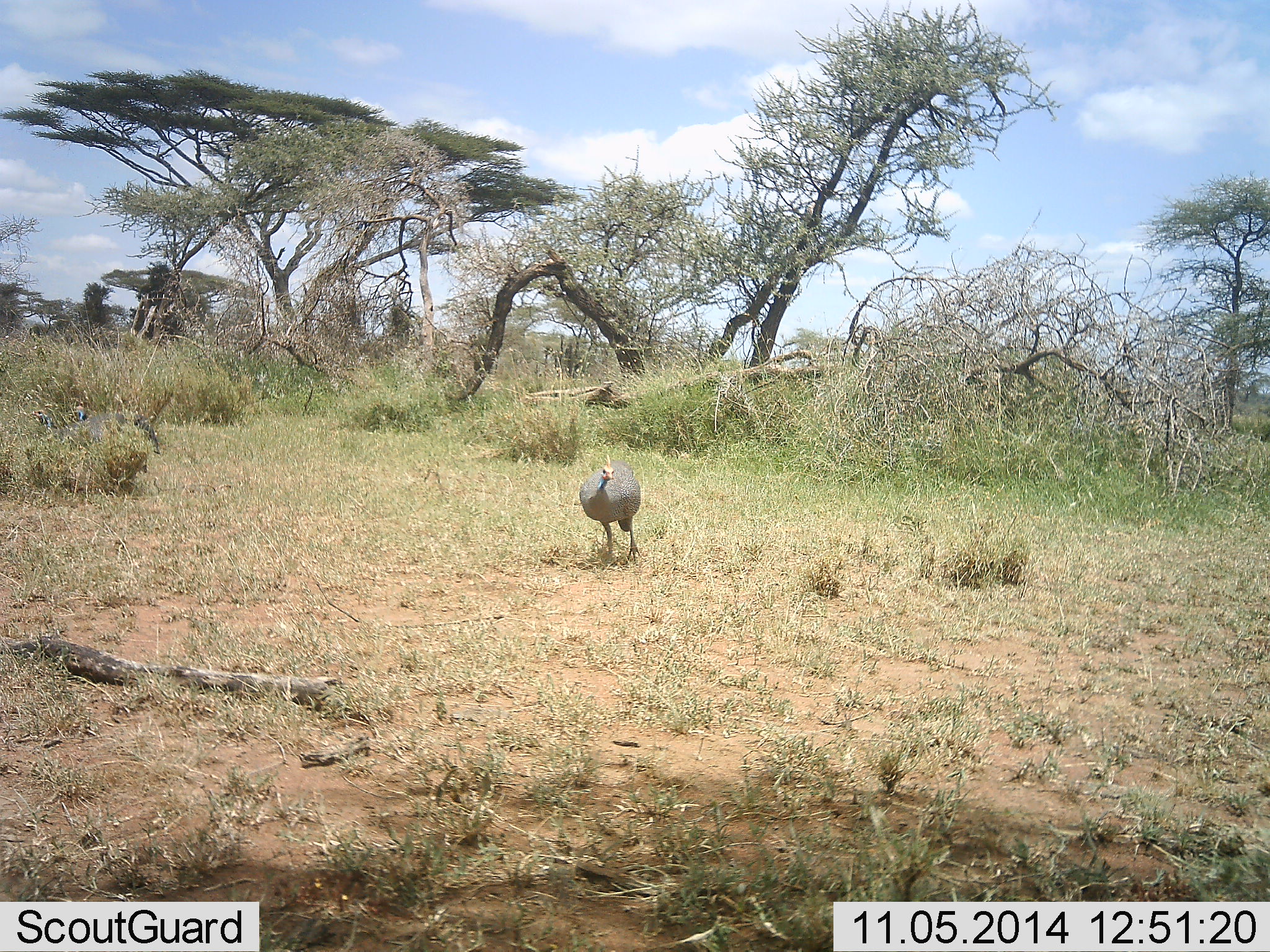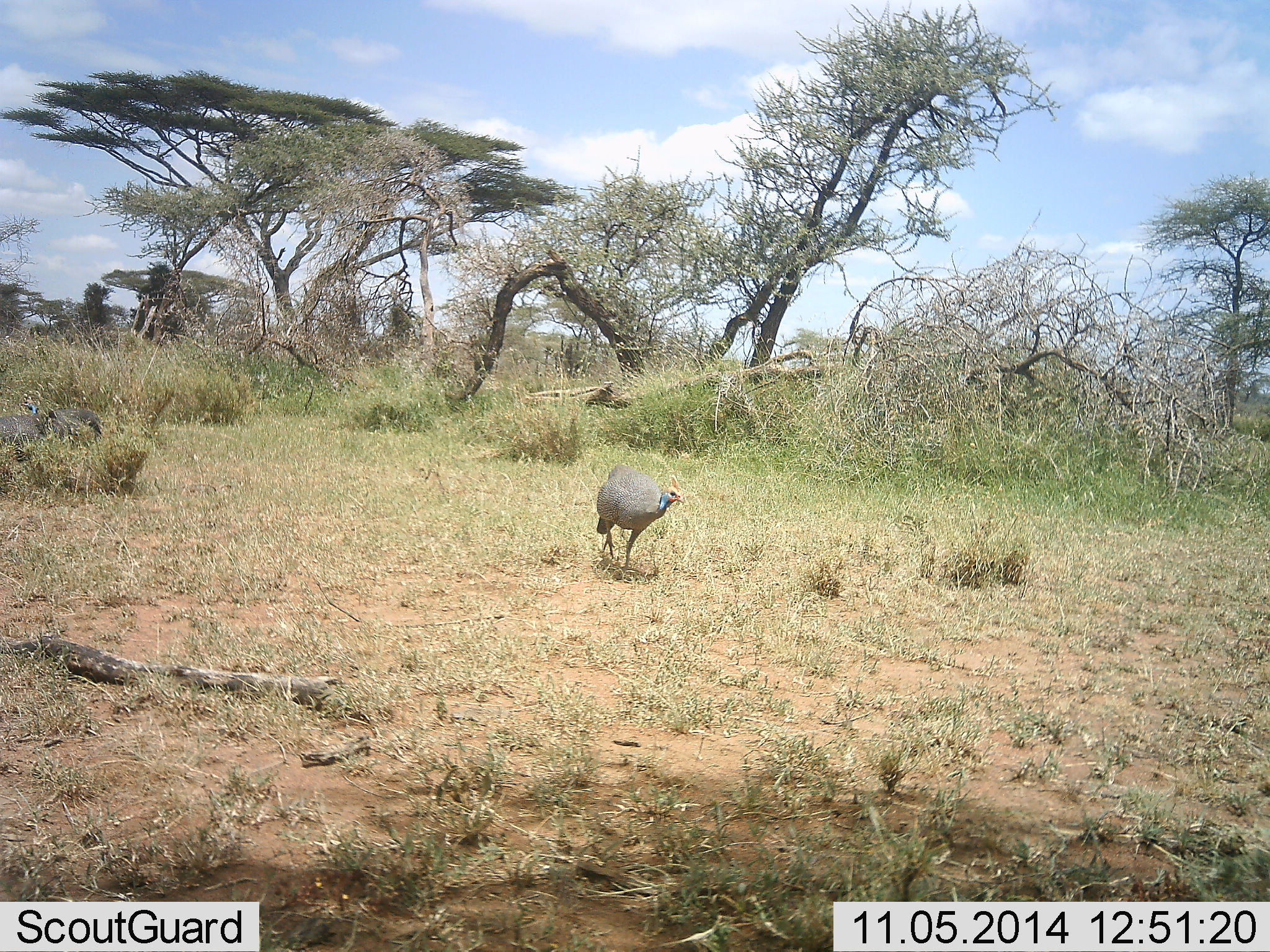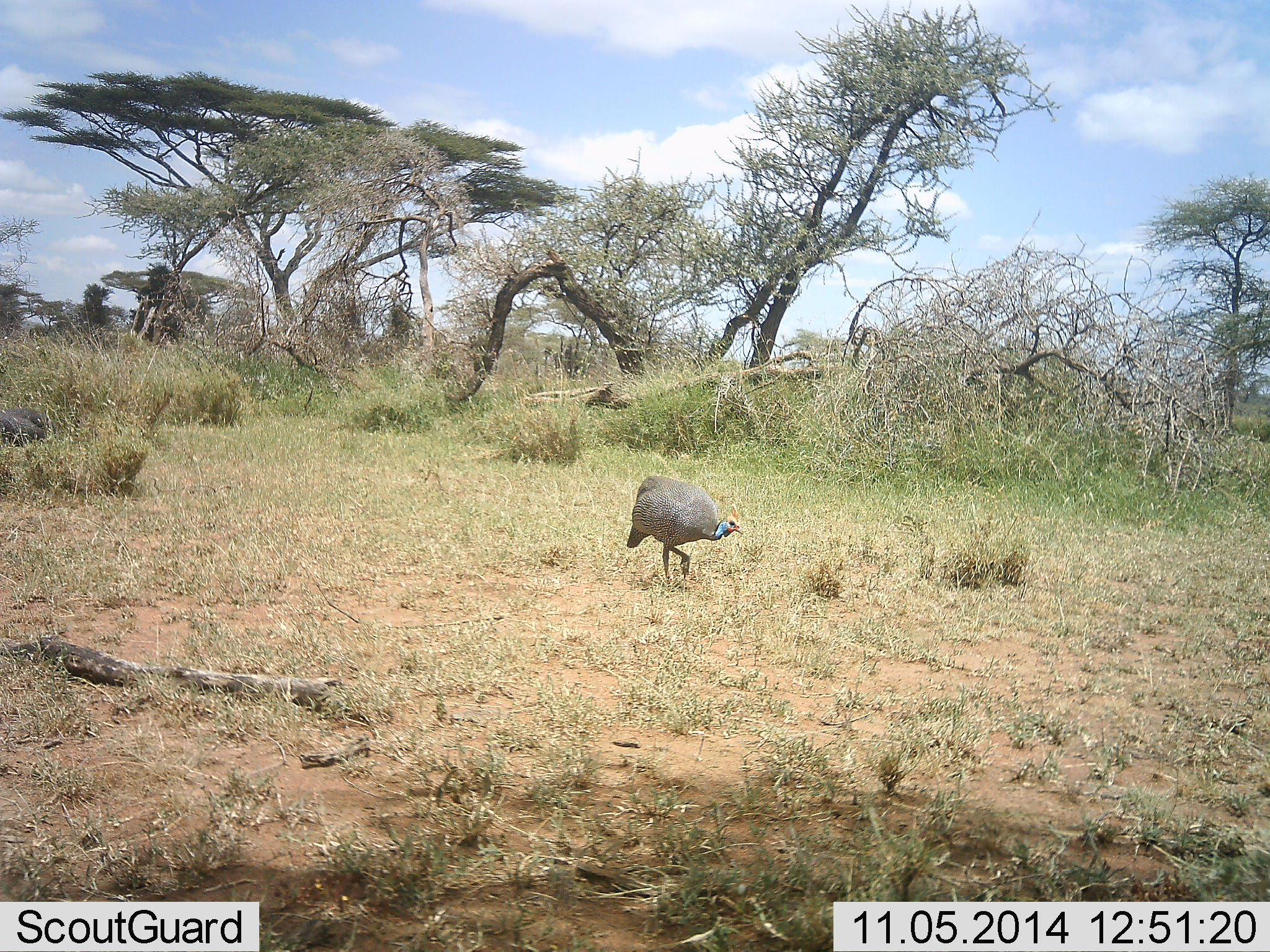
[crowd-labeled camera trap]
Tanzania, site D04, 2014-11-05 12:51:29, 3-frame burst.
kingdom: Animalia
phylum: Chordata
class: Aves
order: Galliformes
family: Numididae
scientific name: Numididae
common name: guinea fowl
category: guineafowl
Guineafowl (guinea fowl) (Numididae), count 3. Behavior (volunteer vote fractions): standing 0%, resting 0%, moving 100%, interacting 0%. Young present (vote fraction): 0%. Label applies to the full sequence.